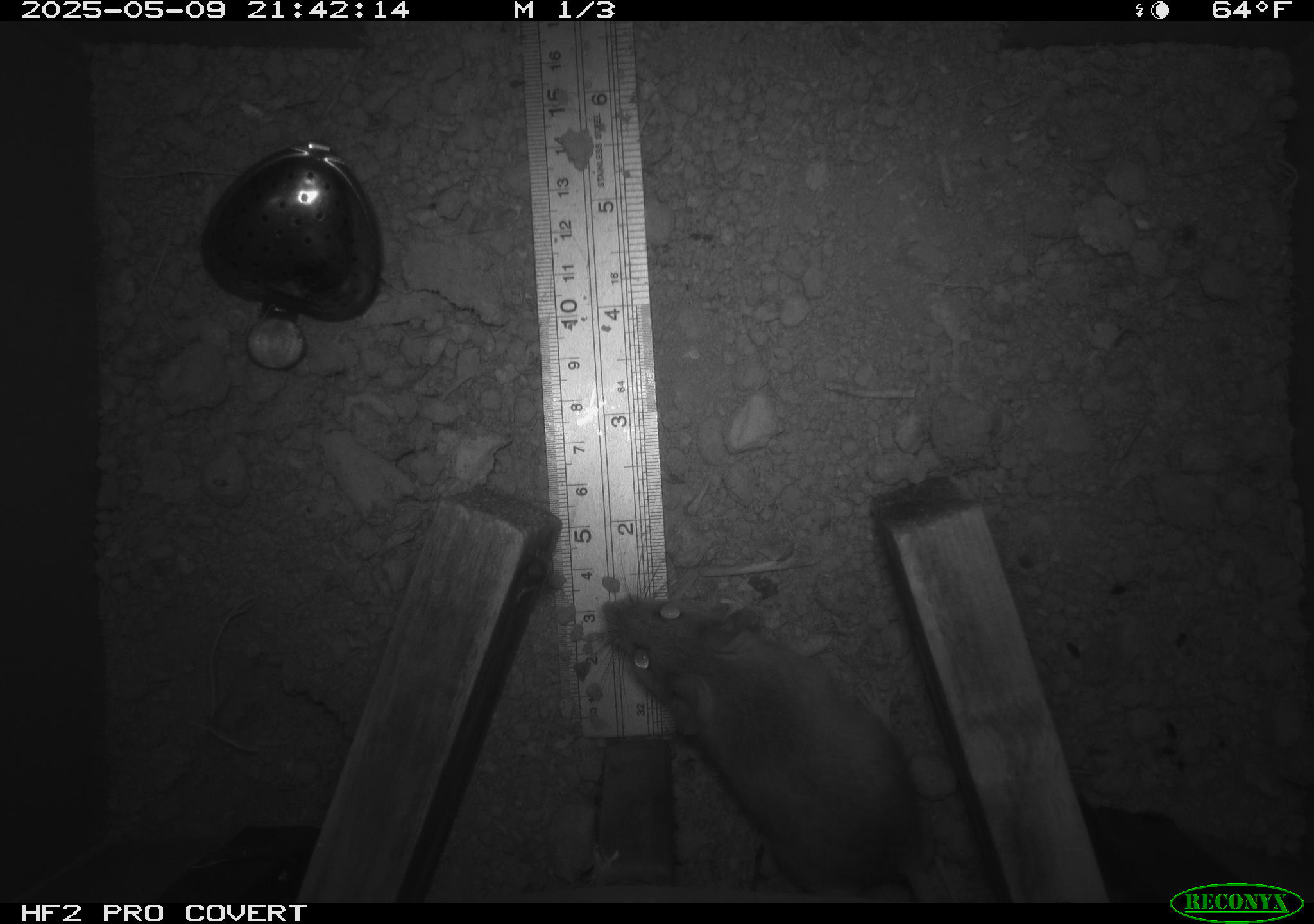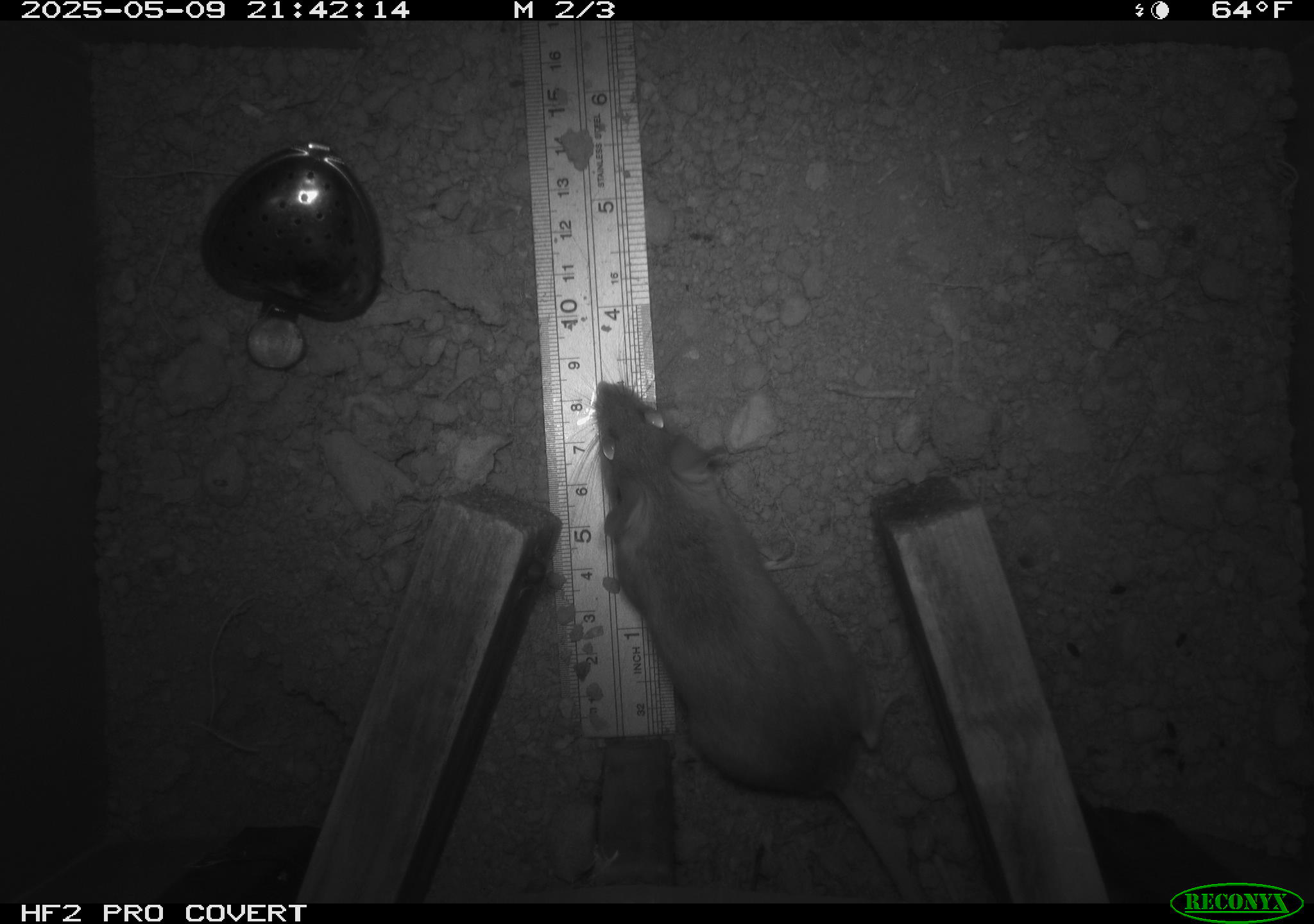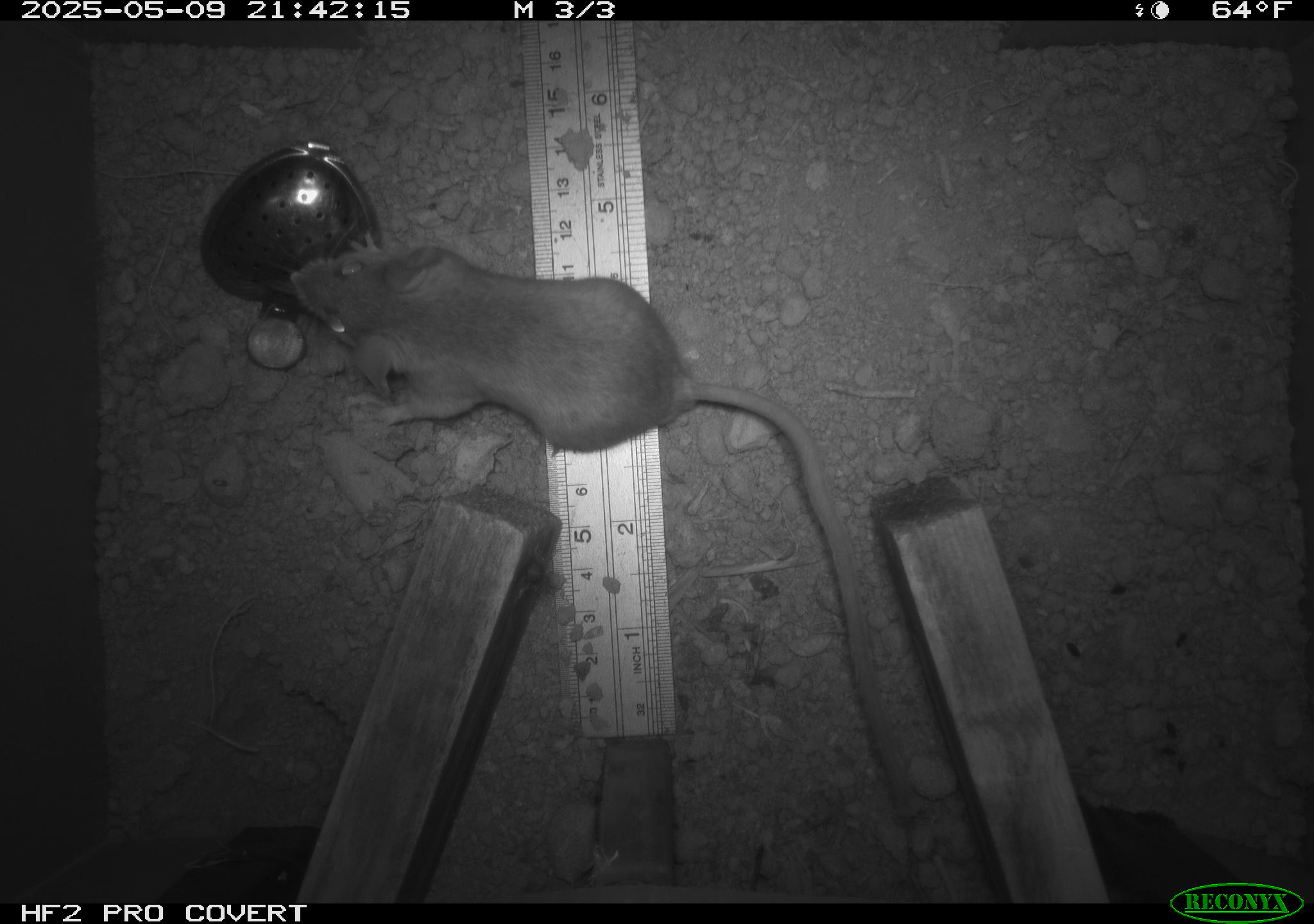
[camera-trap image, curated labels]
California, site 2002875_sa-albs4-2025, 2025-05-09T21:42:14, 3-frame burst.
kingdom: Animalia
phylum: Chordata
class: Mammalia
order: Rodentia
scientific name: Rodentia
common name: mouse species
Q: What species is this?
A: Mouse species (Rodentia).